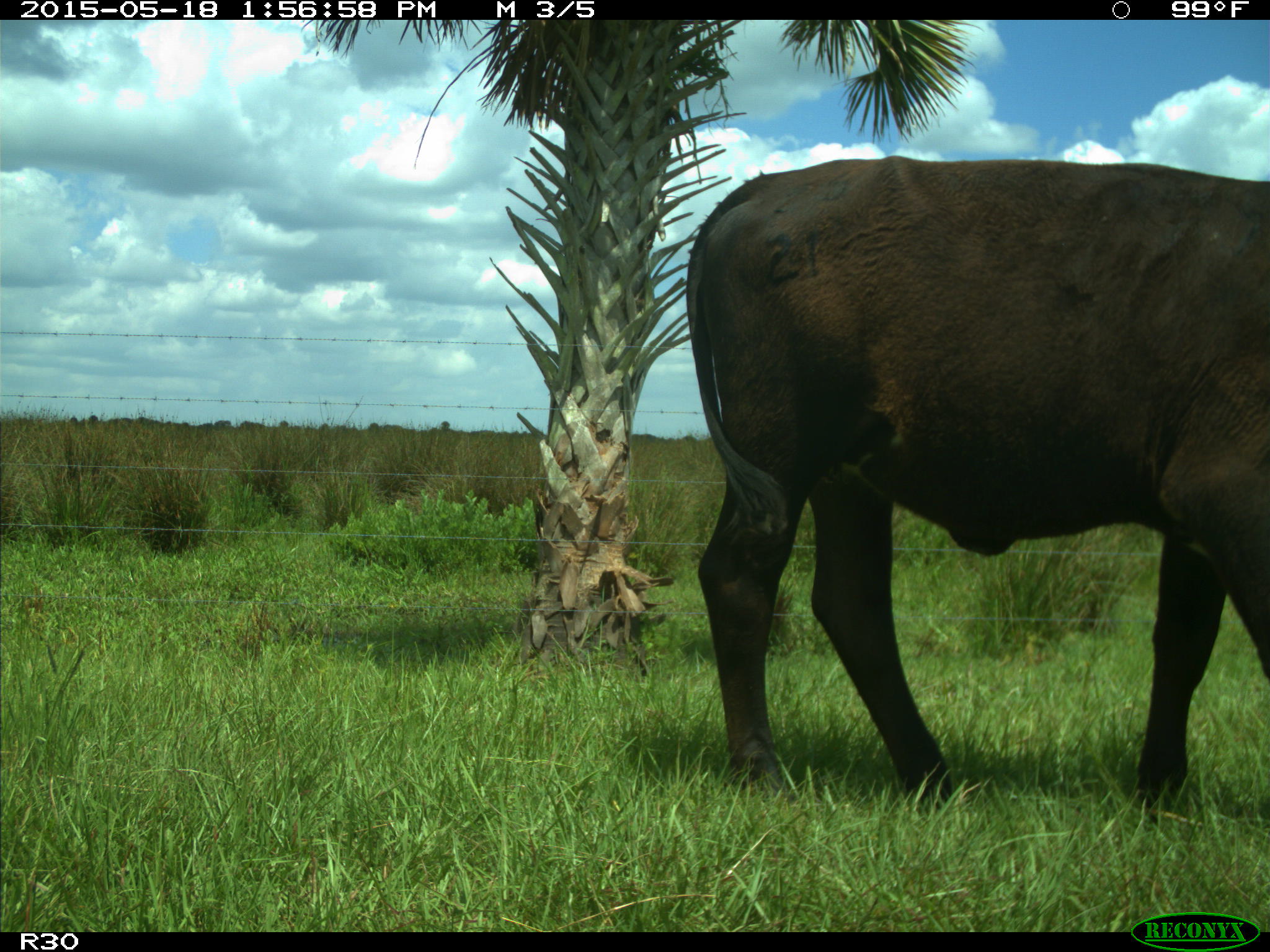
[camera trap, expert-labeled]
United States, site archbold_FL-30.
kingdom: Animalia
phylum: Chordata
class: Mammalia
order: Artiodactyla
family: Bovidae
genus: Bos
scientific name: Bos taurus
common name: domestic cow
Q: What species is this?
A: Bos taurus (domestic cow).